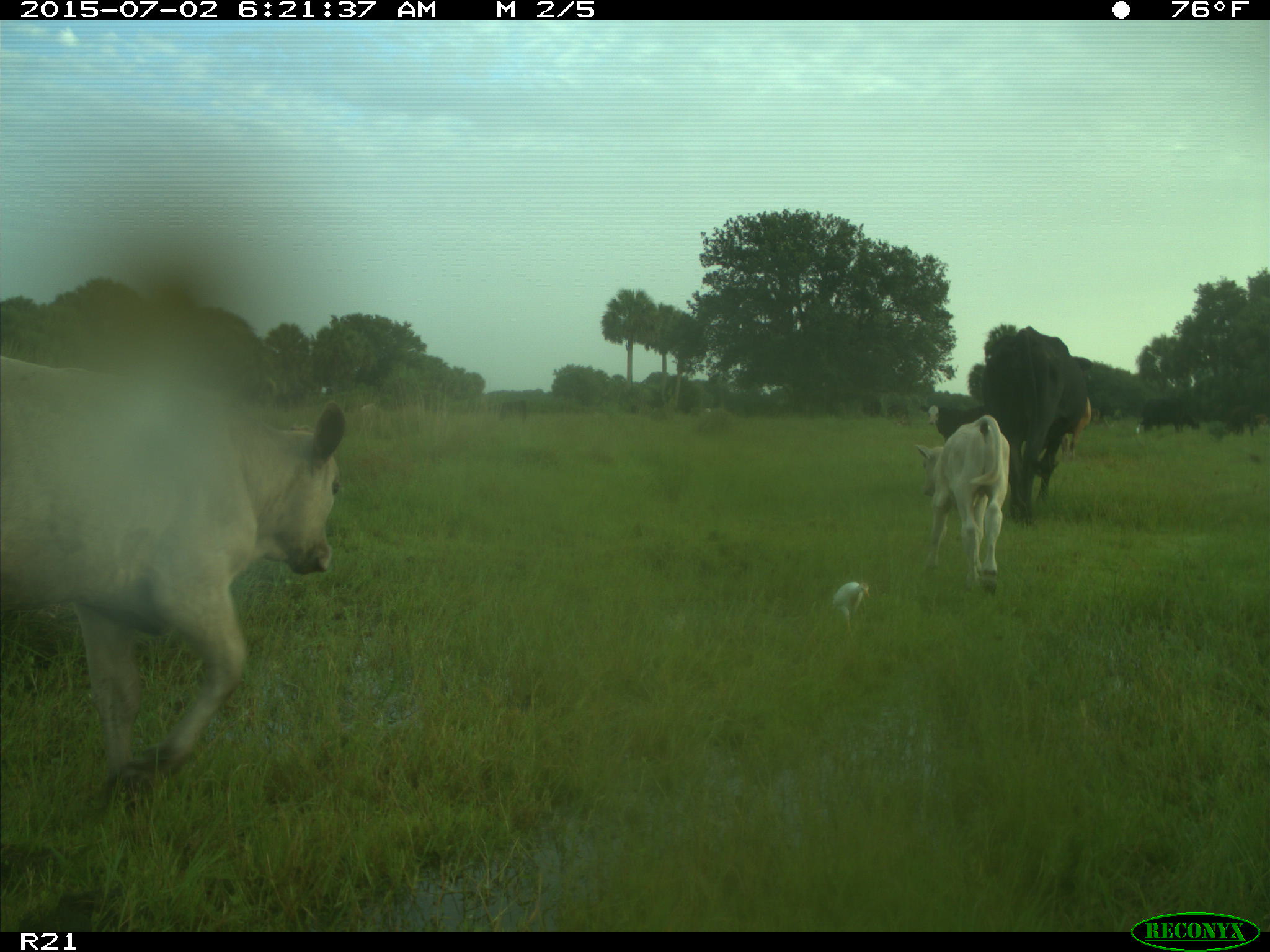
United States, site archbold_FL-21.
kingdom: Animalia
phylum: Chordata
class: Mammalia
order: Artiodactyla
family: Bovidae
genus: Bos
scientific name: Bos taurus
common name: domestic cow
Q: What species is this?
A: Bos taurus (domestic cow).